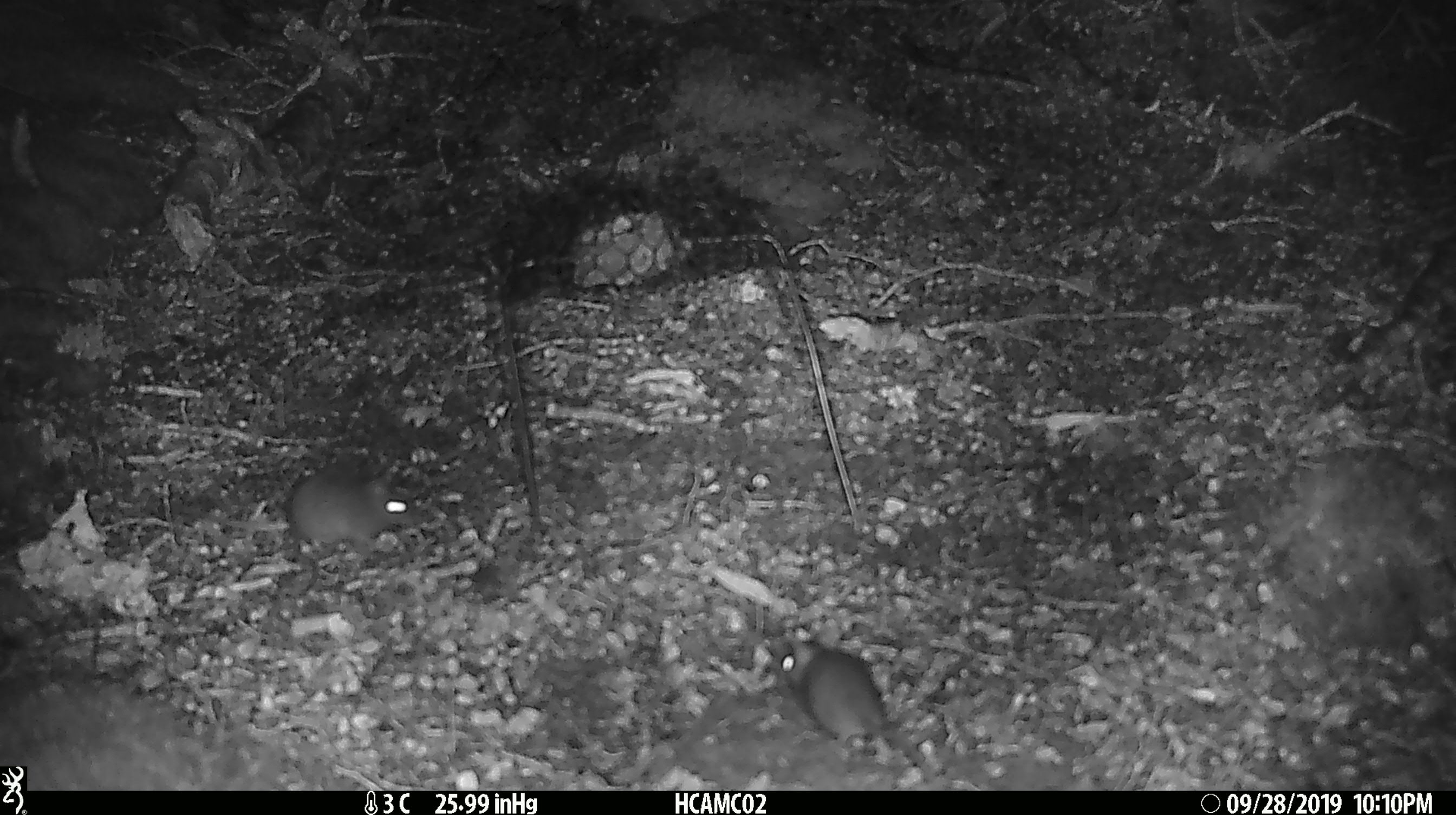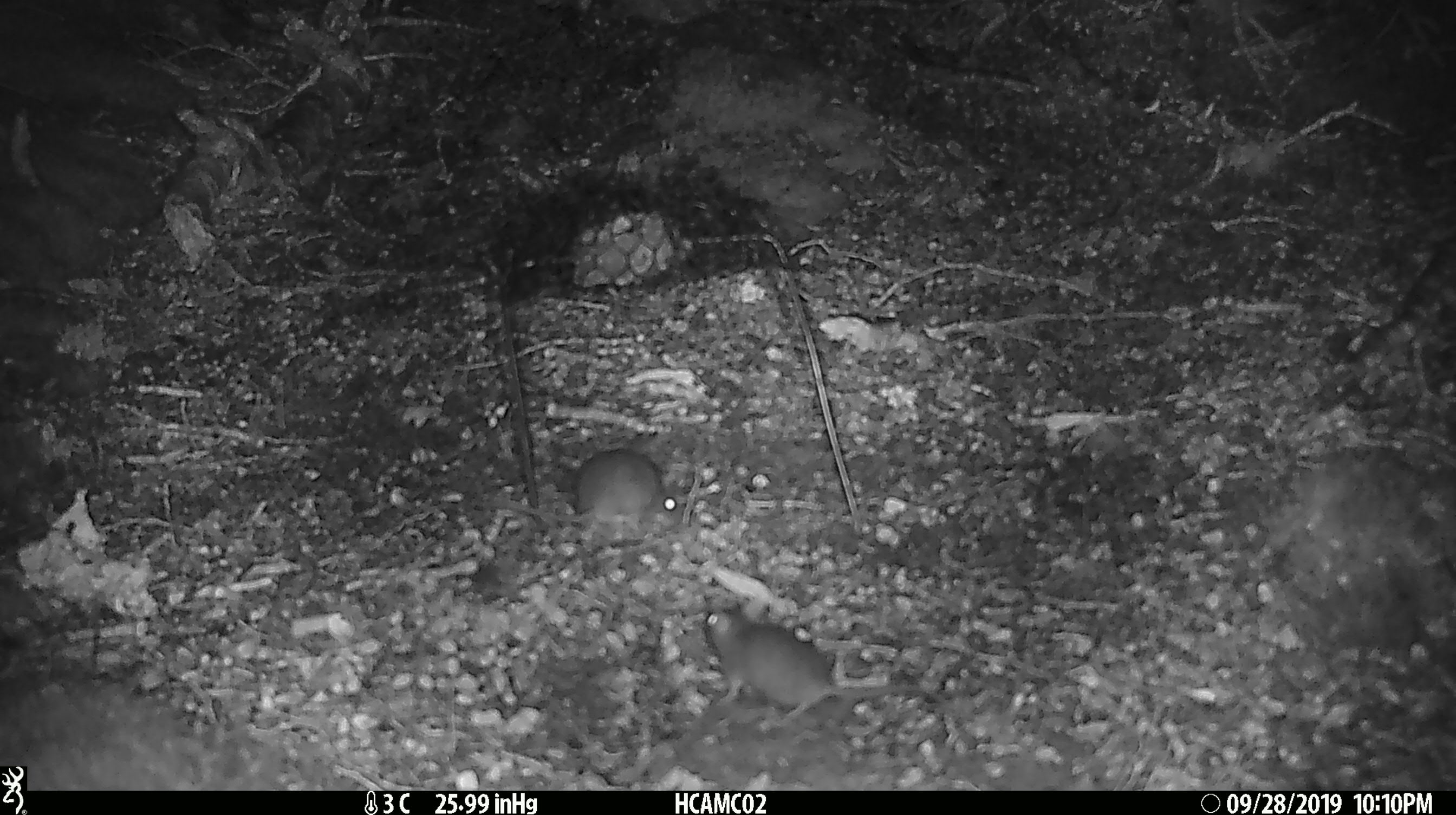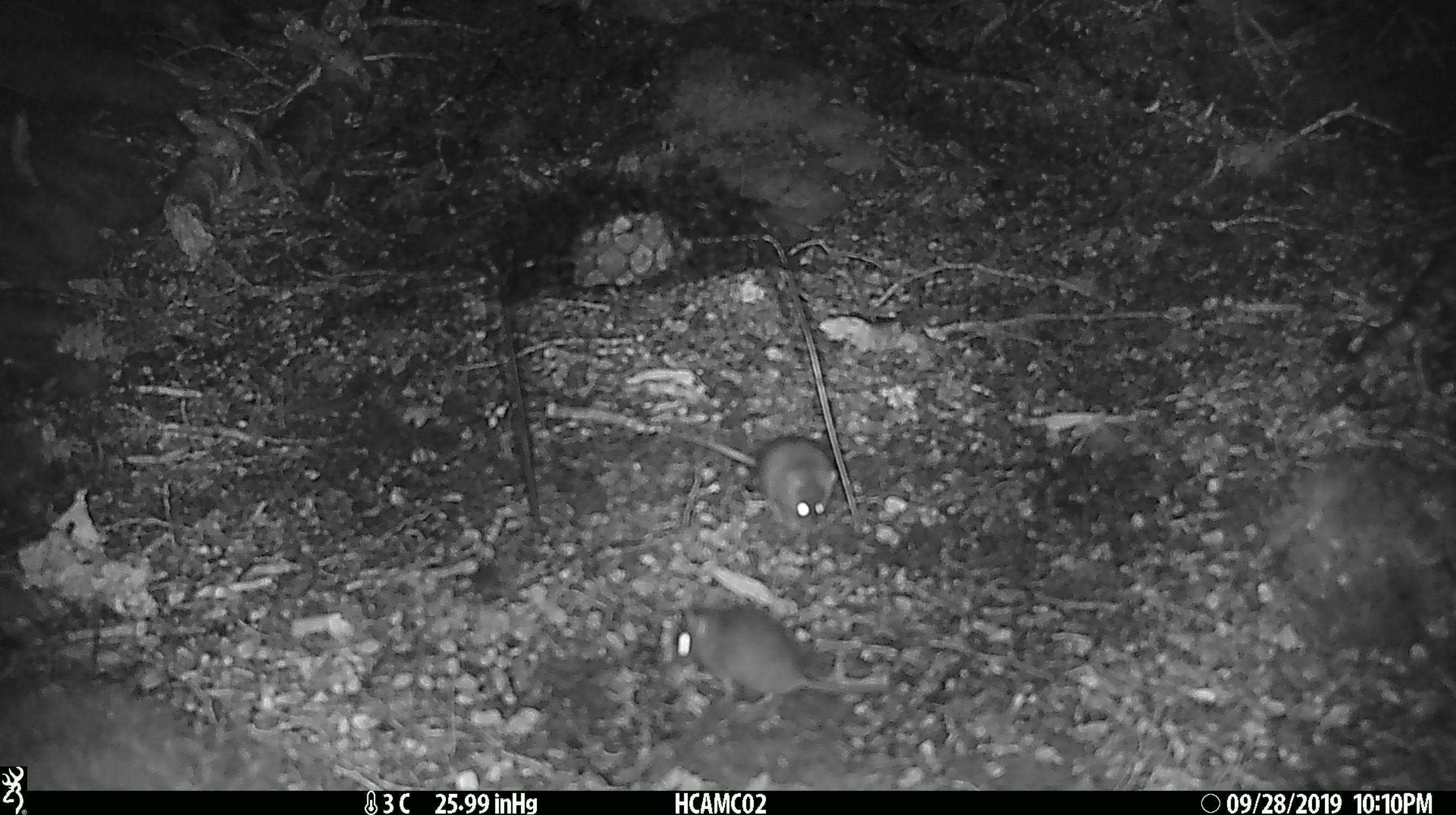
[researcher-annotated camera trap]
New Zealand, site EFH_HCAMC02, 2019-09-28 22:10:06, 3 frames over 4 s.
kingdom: Animalia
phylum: Chordata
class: Mammalia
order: Rodentia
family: Muridae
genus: Mus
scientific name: Mus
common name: mouse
Mouse (Mus).